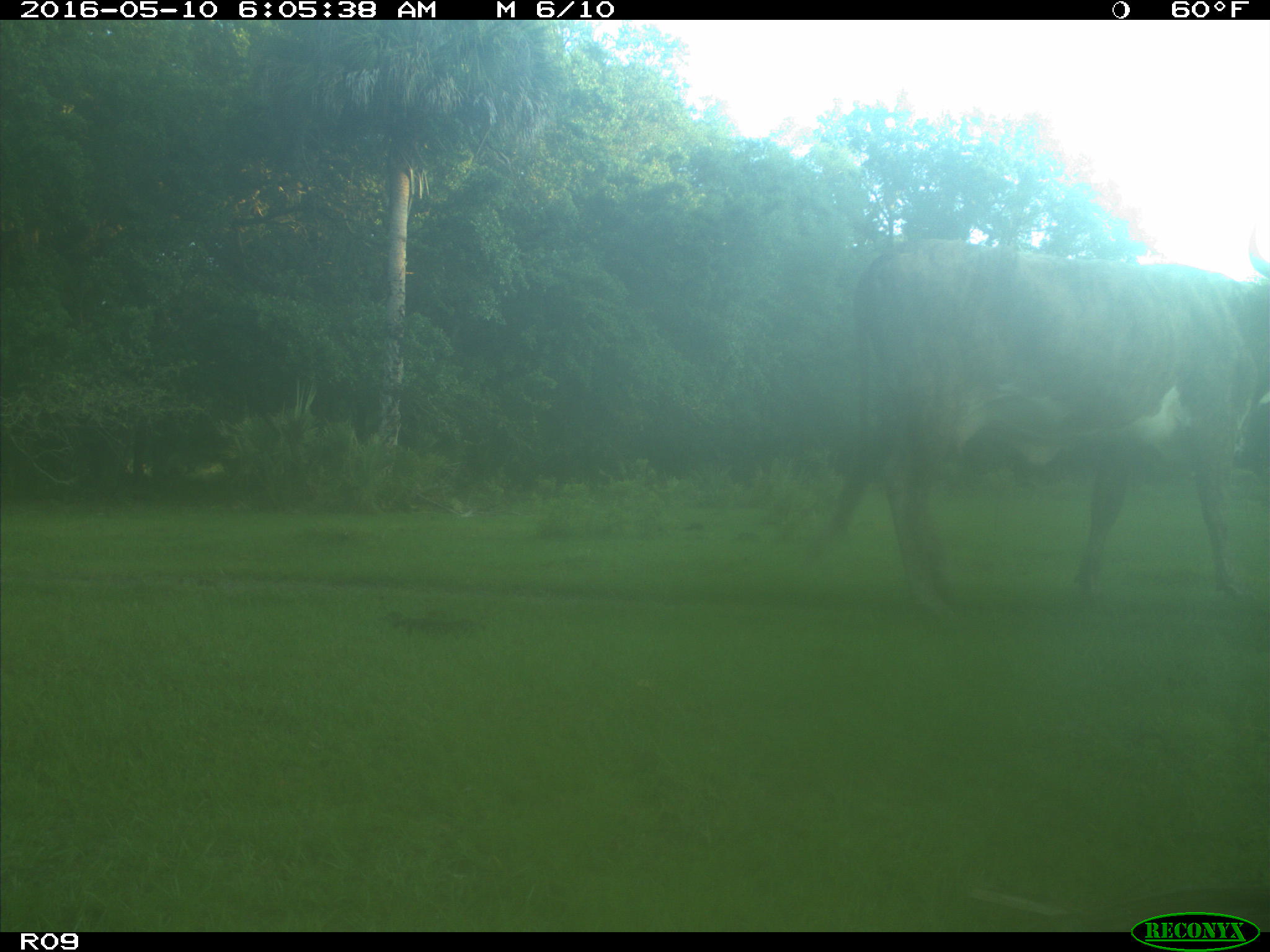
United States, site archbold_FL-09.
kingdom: Animalia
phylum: Chordata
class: Mammalia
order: Artiodactyla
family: Bovidae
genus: Bos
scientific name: Bos taurus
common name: domestic cow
Bos taurus (domestic cow).